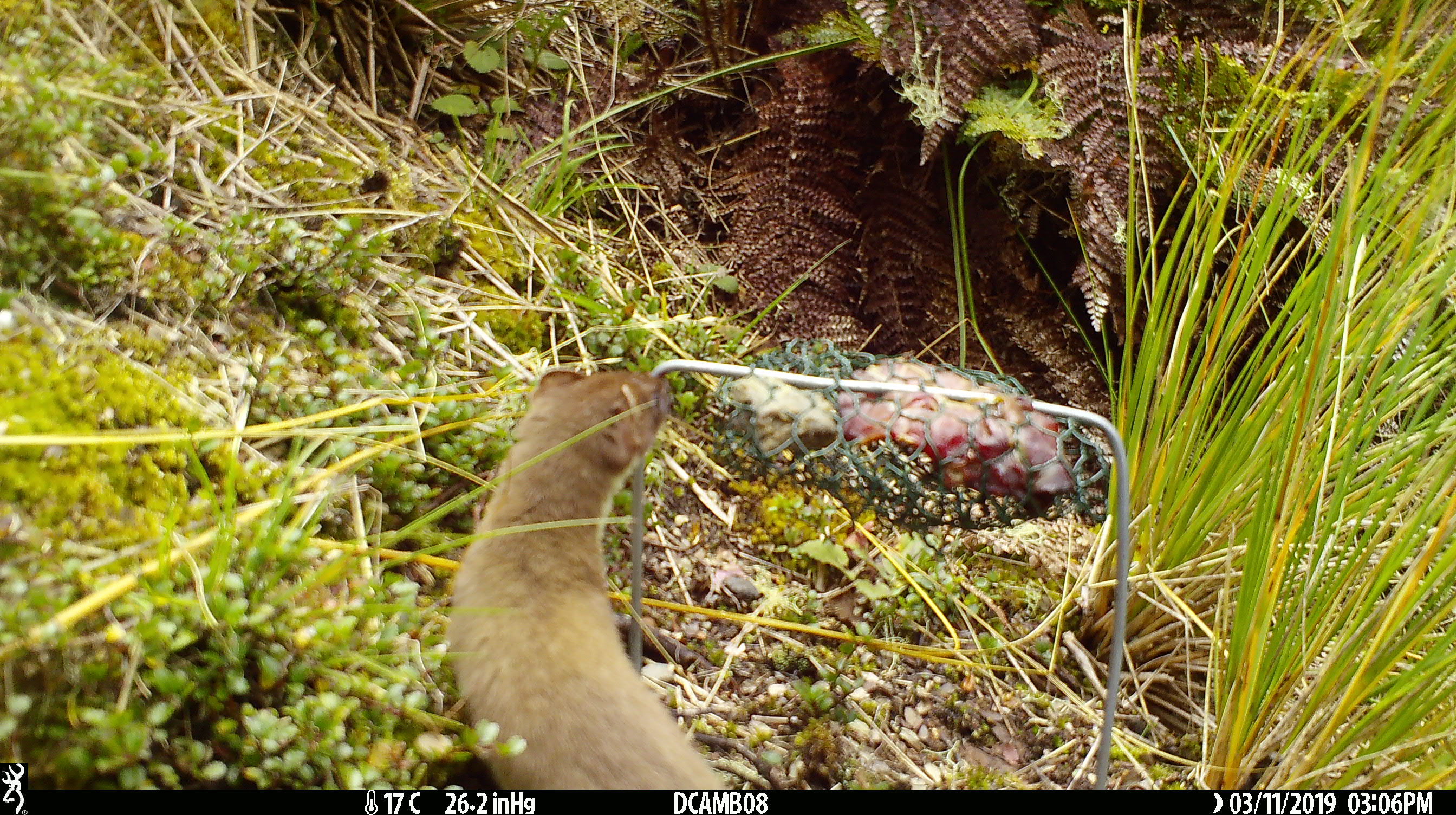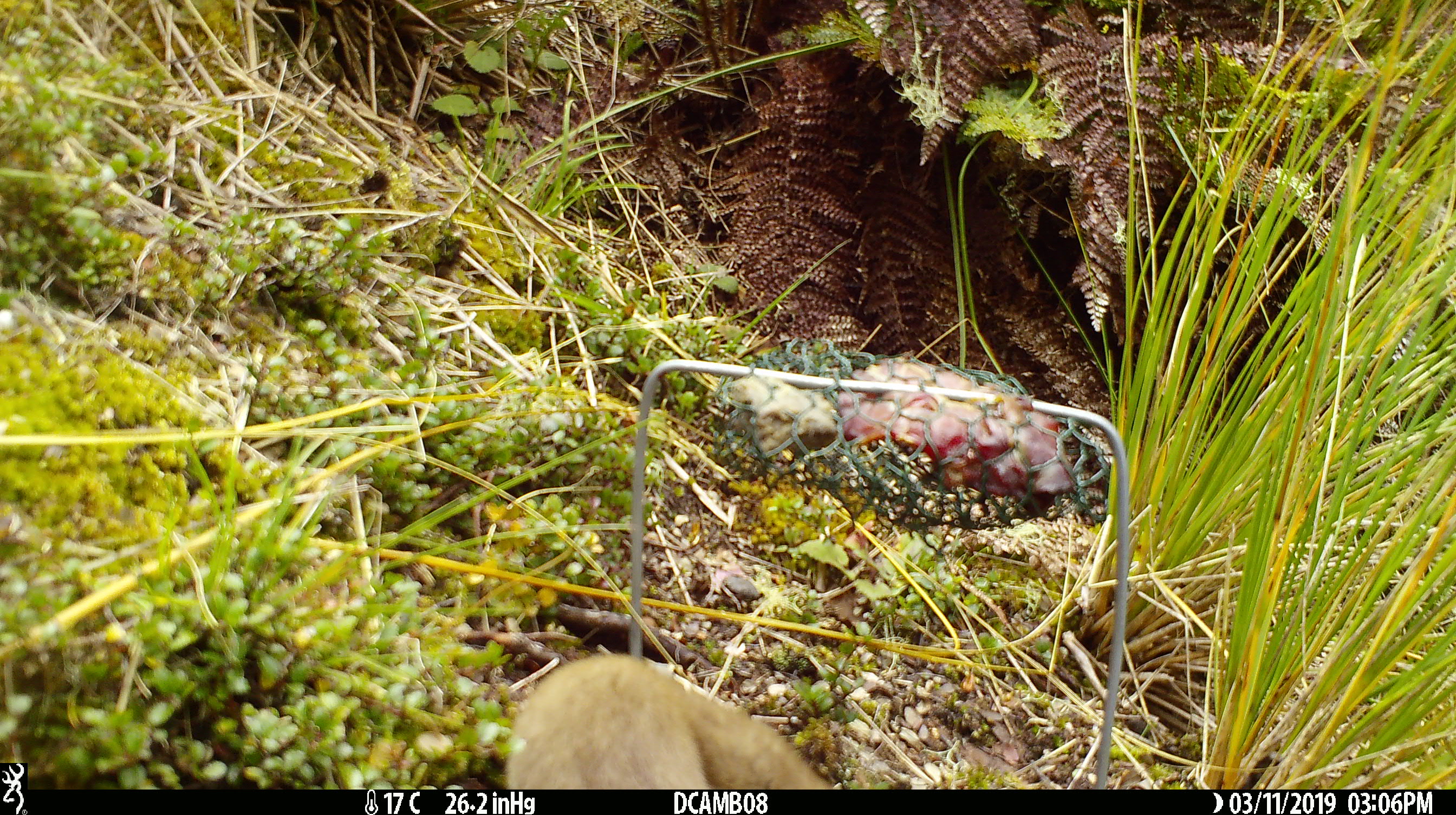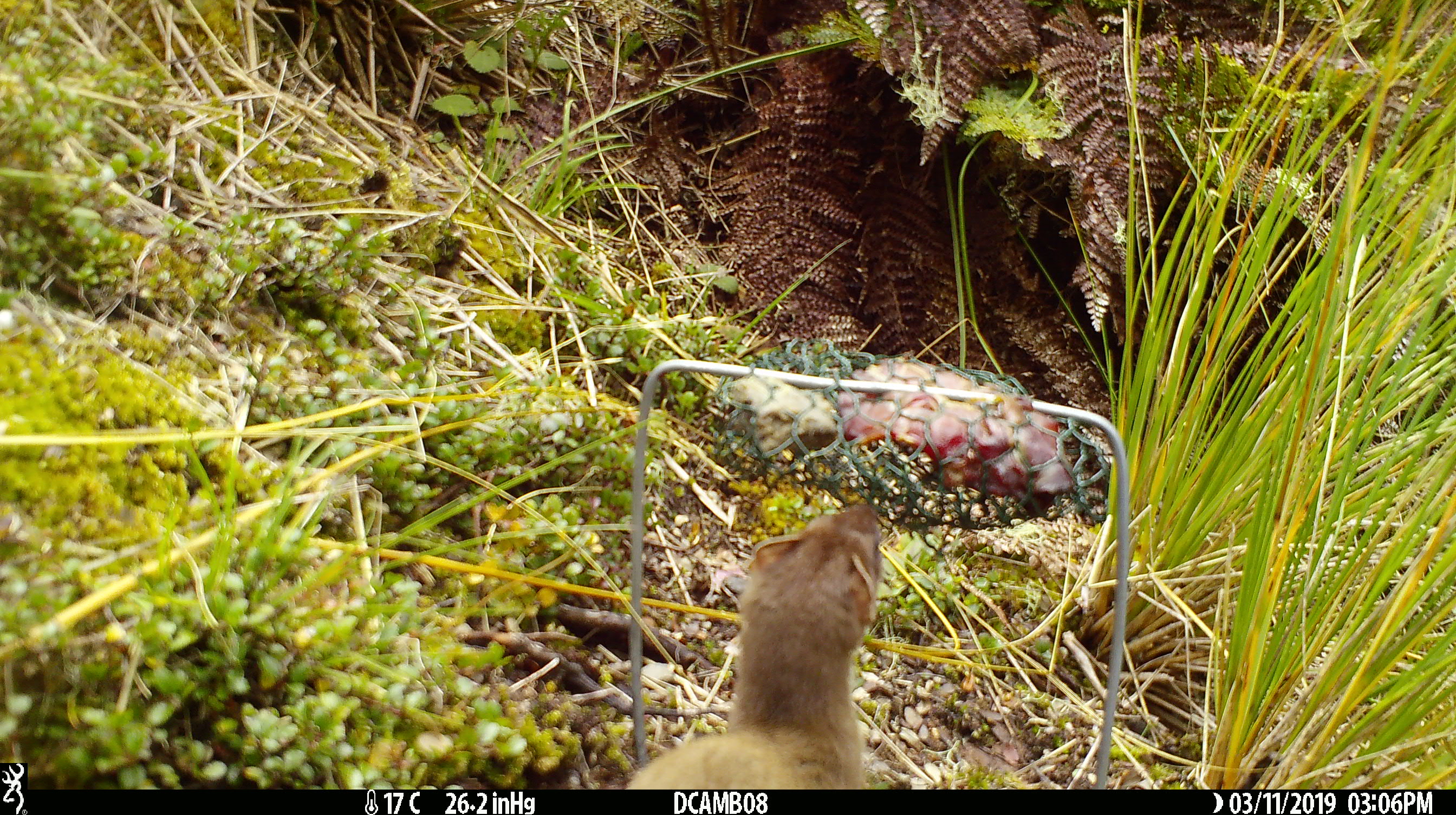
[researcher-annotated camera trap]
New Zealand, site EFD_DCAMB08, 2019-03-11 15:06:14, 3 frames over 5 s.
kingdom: Animalia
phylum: Chordata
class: Mammalia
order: Carnivora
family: Mustelidae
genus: Mustela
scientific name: Mustela erminea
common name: stoat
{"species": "stoat (Mustela erminea)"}